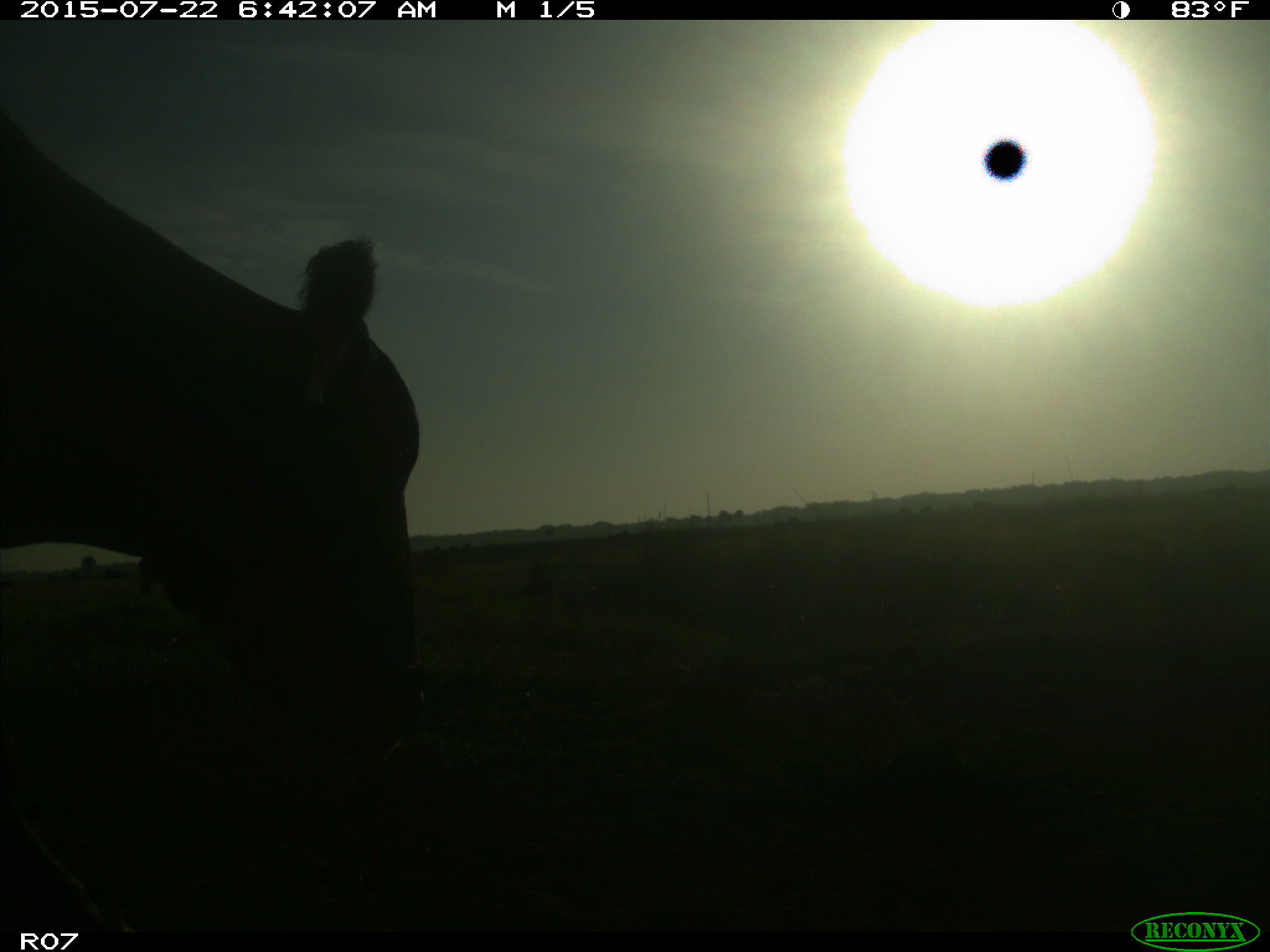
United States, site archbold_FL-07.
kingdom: Animalia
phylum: Chordata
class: Mammalia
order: Artiodactyla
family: Bovidae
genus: Bos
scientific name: Bos taurus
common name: domestic cow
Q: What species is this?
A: Bos taurus (domestic cow).